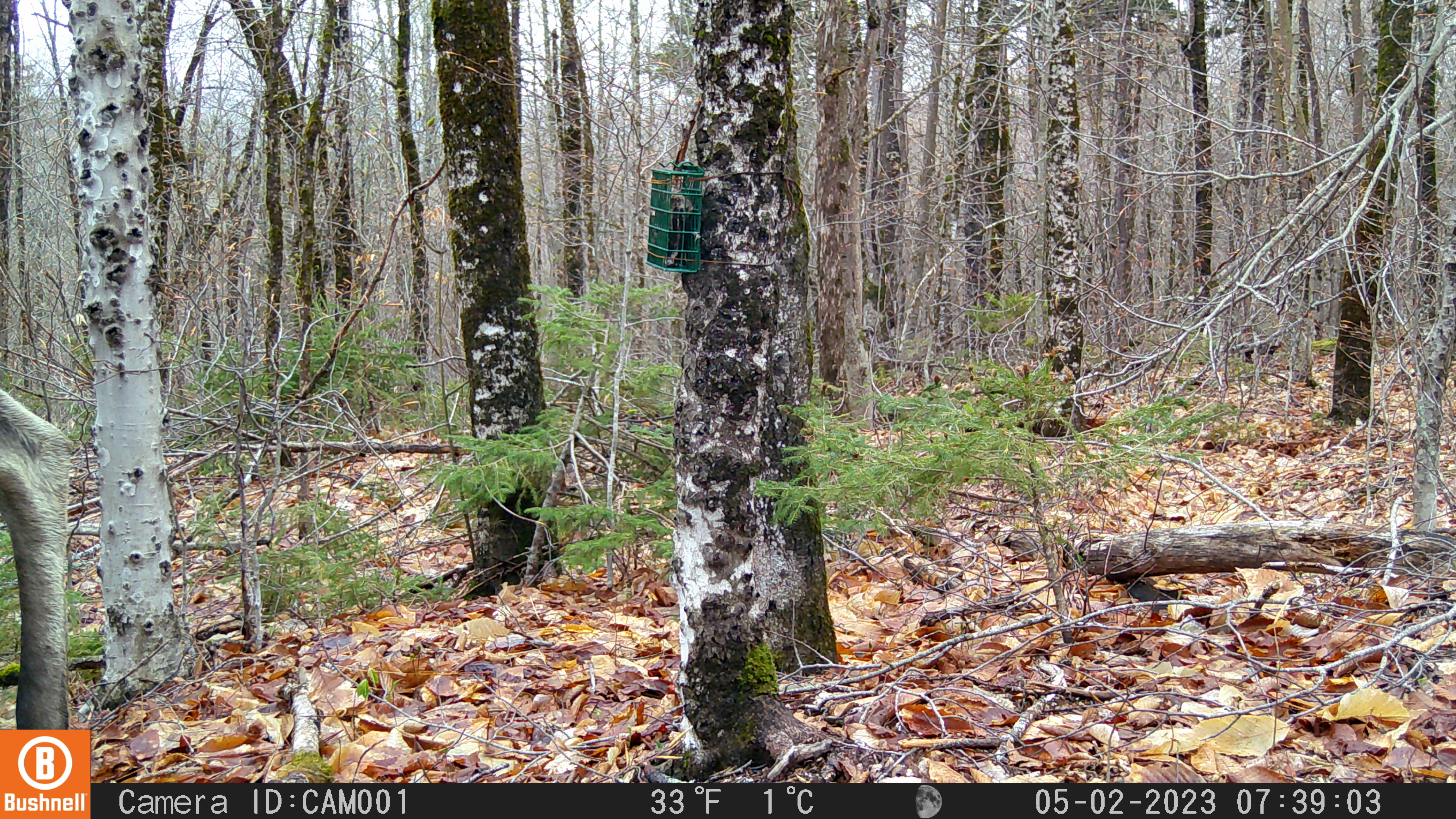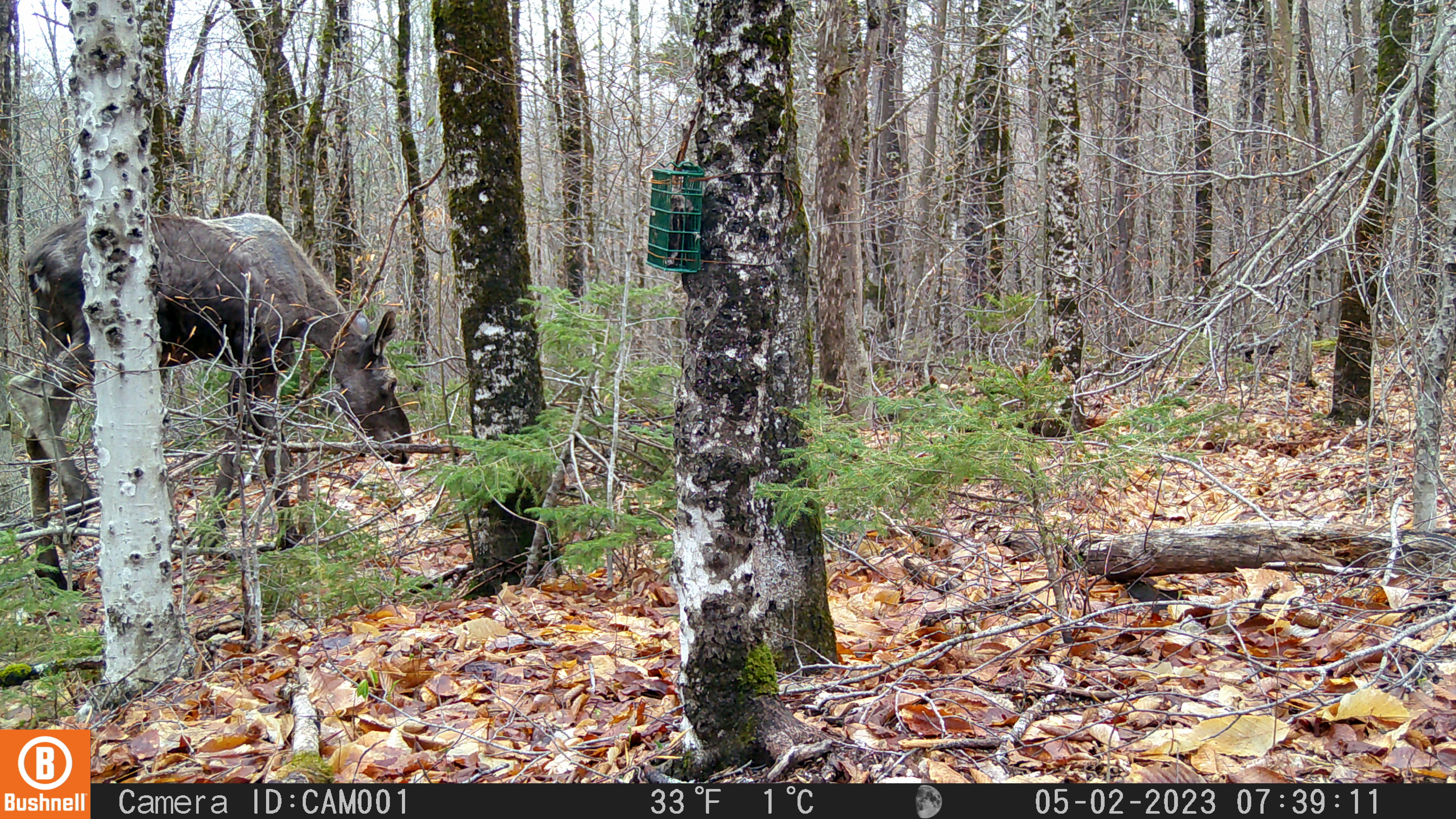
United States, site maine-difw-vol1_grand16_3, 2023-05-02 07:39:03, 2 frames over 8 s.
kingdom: Animalia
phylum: Chordata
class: Mammalia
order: Artiodactyla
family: Cervidae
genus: Alces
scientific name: Alces alces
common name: moose